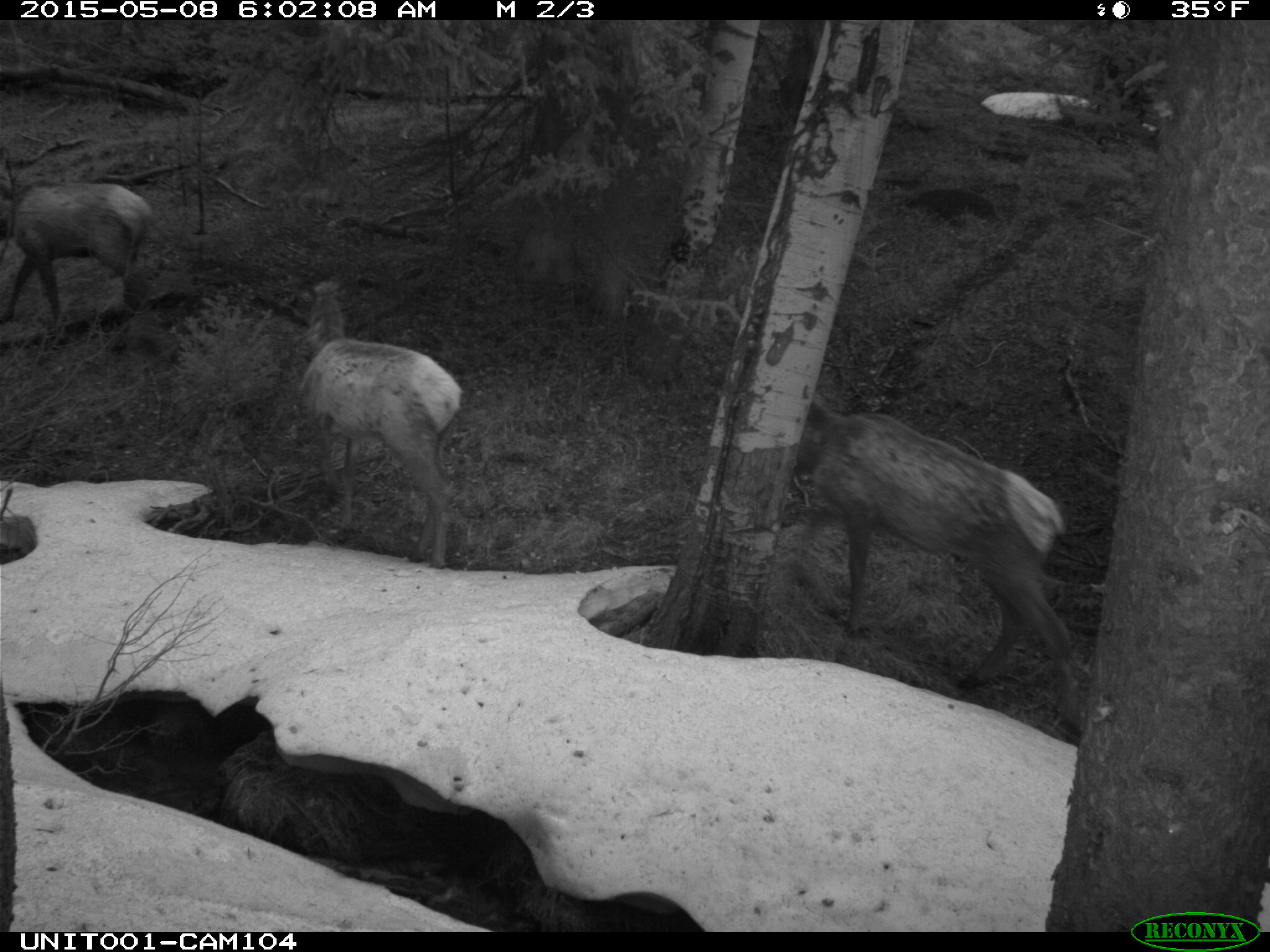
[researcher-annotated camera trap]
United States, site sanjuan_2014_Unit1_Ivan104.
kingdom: Animalia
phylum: Chordata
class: Mammalia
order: Artiodactyla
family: Cervidae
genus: Cervus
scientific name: Cervus elaphus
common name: red deer